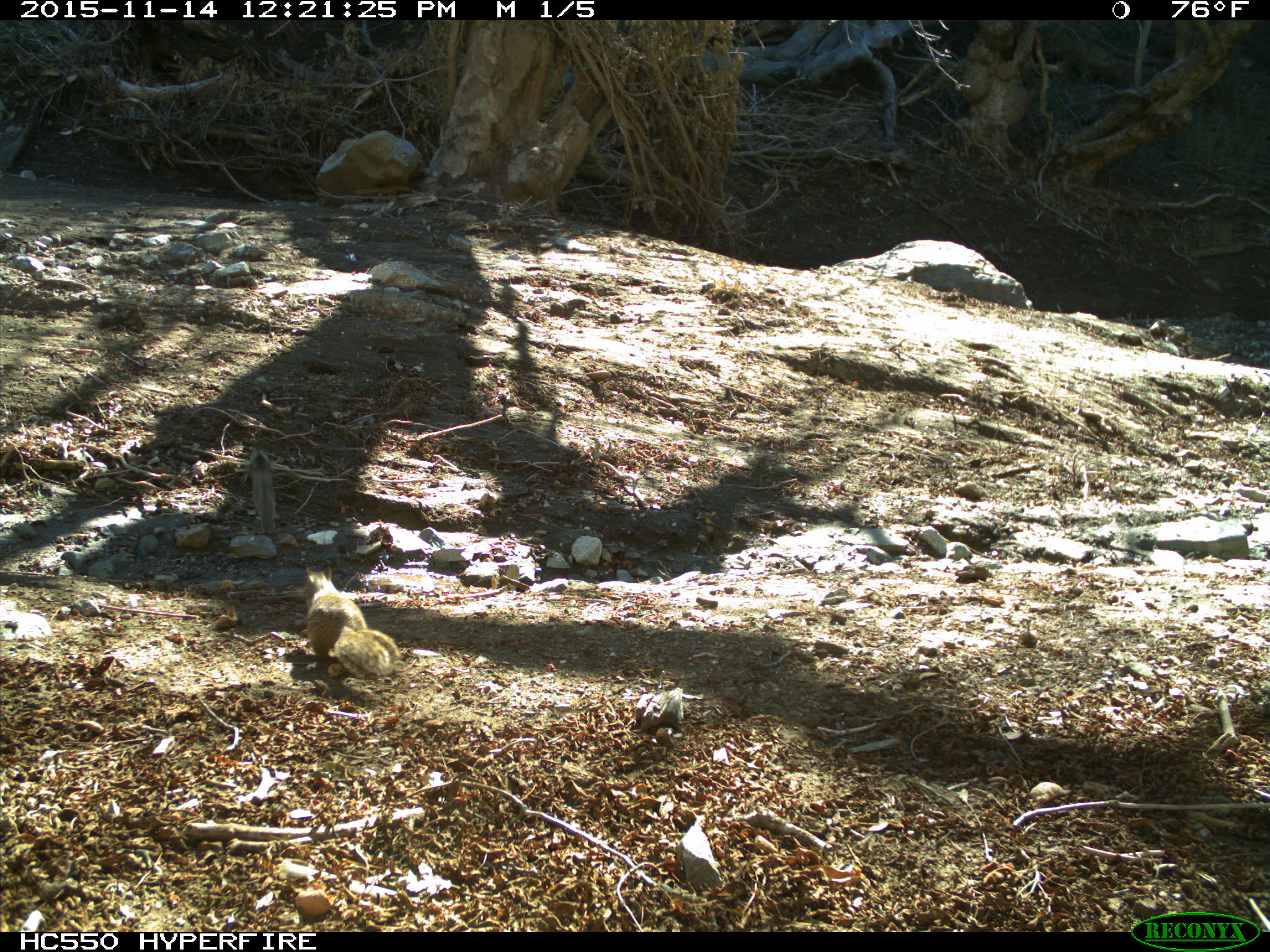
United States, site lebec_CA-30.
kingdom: Animalia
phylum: Chordata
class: Mammalia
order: Rodentia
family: Sciuridae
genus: Otospermophilus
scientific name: Otospermophilus beecheyi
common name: california ground squirrel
Otospermophilus beecheyi (california ground squirrel).